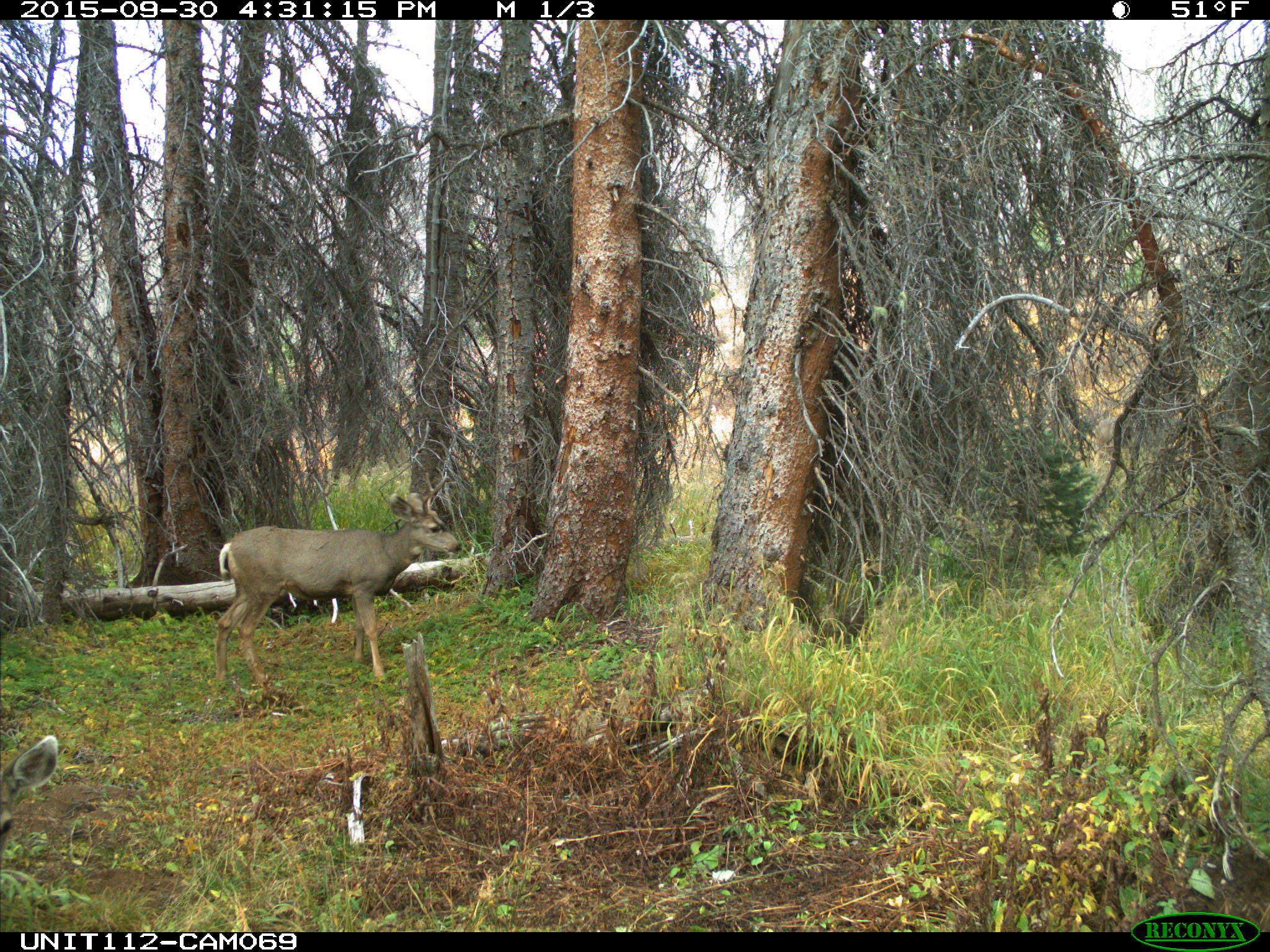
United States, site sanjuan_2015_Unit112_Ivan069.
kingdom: Animalia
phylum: Chordata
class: Mammalia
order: Artiodactyla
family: Cervidae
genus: Odocoileus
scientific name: Odocoileus hemionus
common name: mule deer